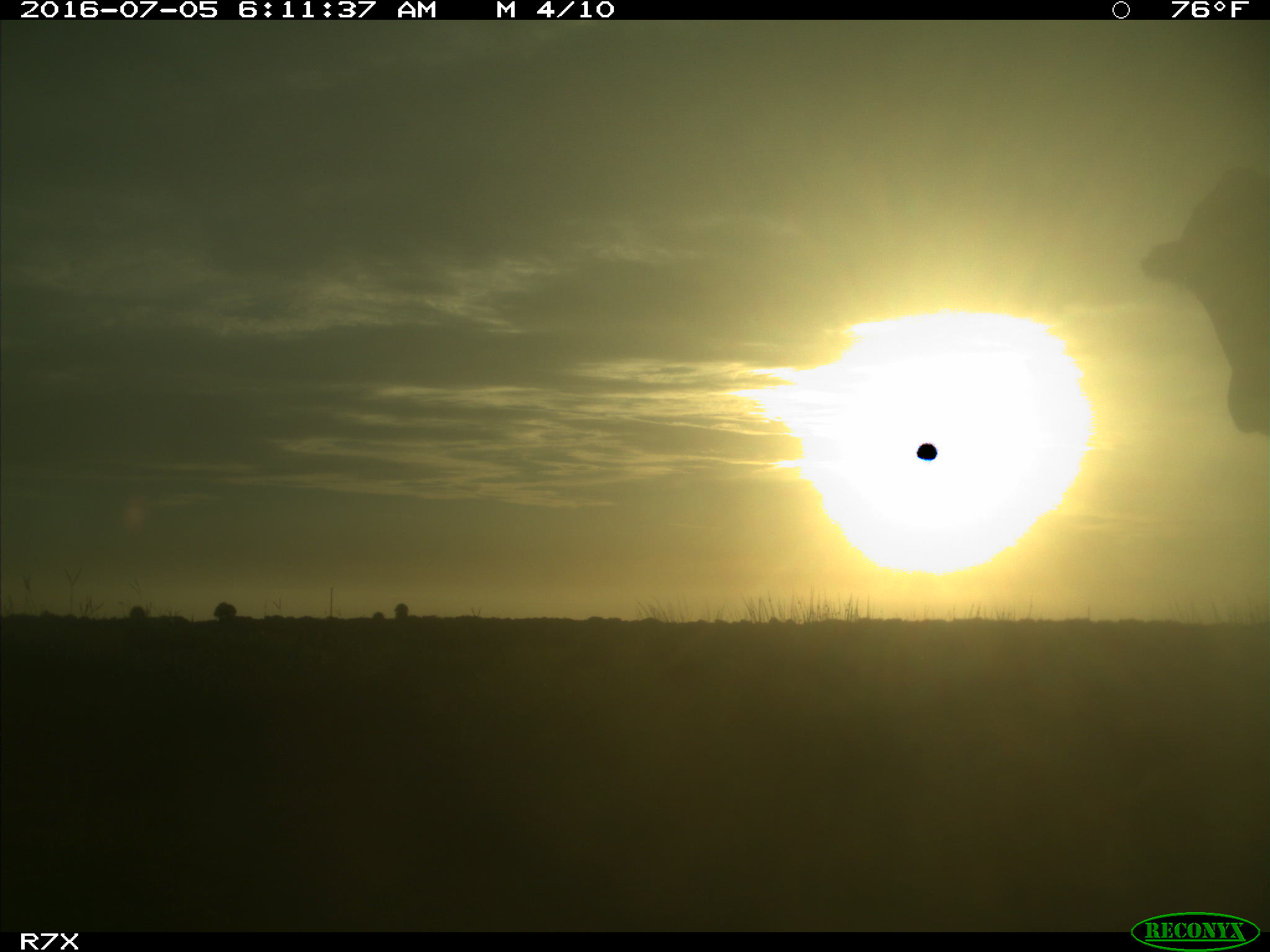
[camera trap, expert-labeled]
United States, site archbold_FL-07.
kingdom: Animalia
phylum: Chordata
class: Mammalia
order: Artiodactyla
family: Bovidae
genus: Bos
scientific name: Bos taurus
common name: domestic cow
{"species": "Bos taurus (domestic cow)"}